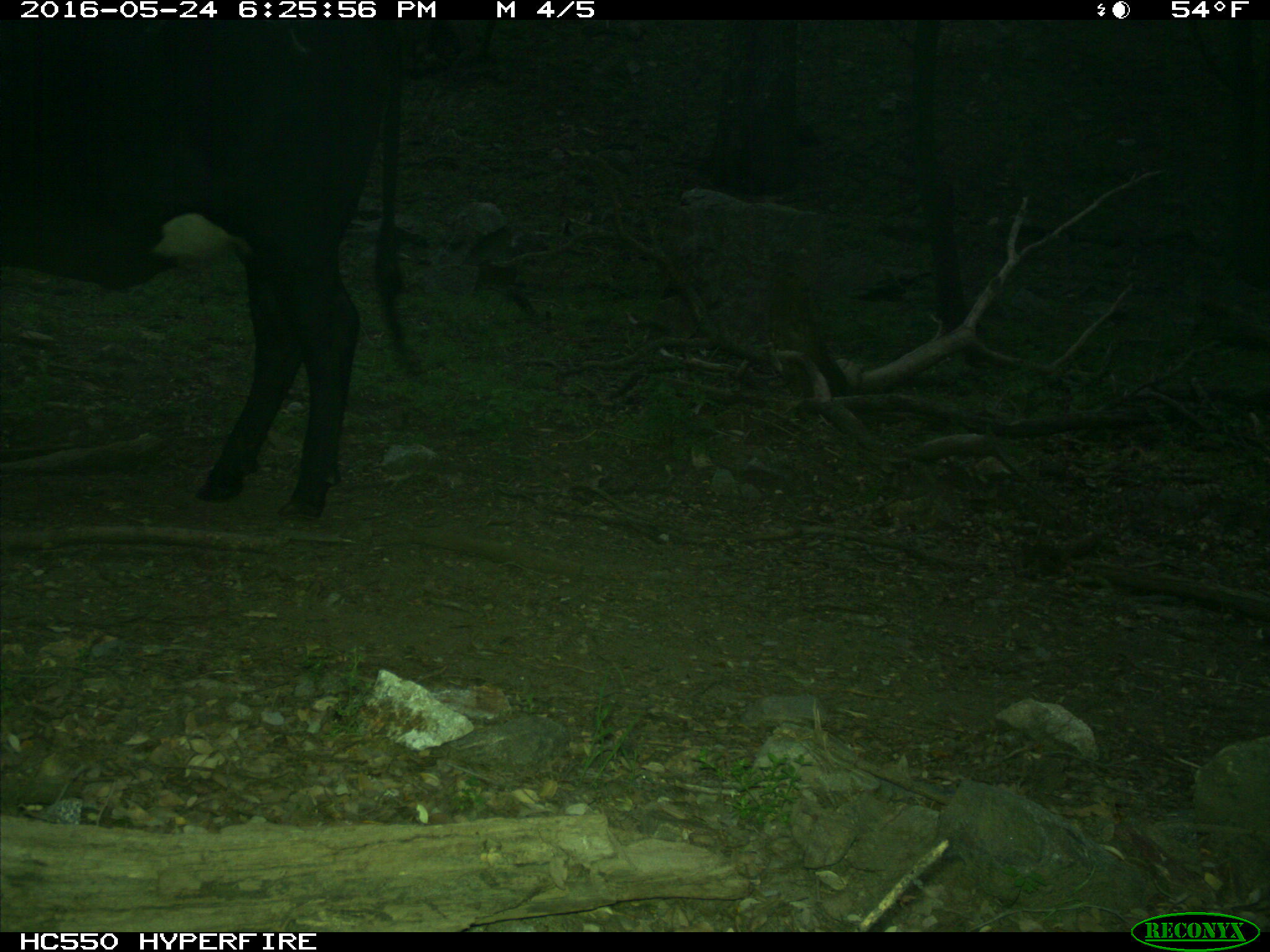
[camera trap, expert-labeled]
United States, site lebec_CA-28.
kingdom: Animalia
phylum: Chordata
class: Mammalia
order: Artiodactyla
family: Bovidae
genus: Bos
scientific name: Bos taurus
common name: domestic cow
Bos taurus (domestic cow).